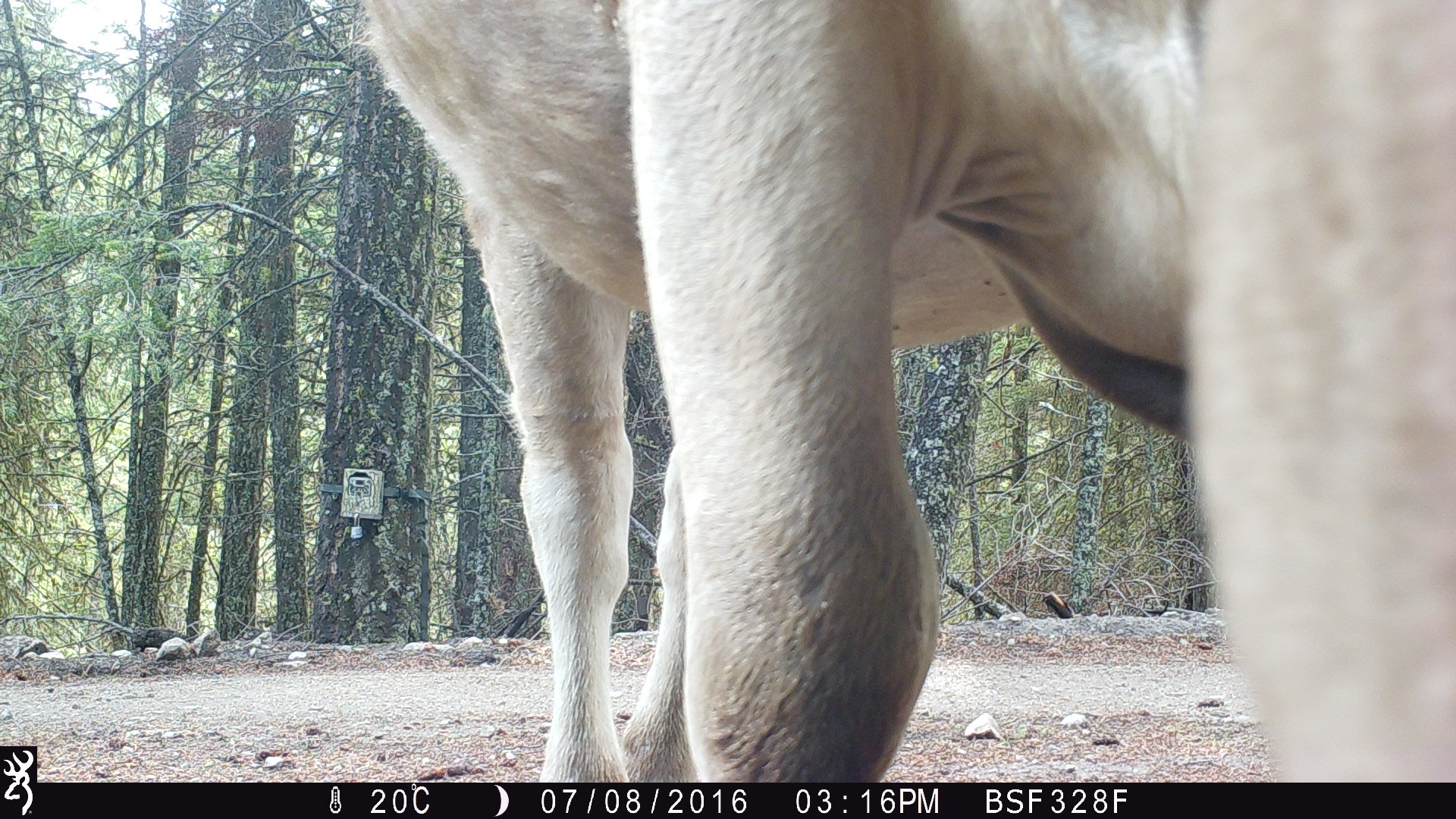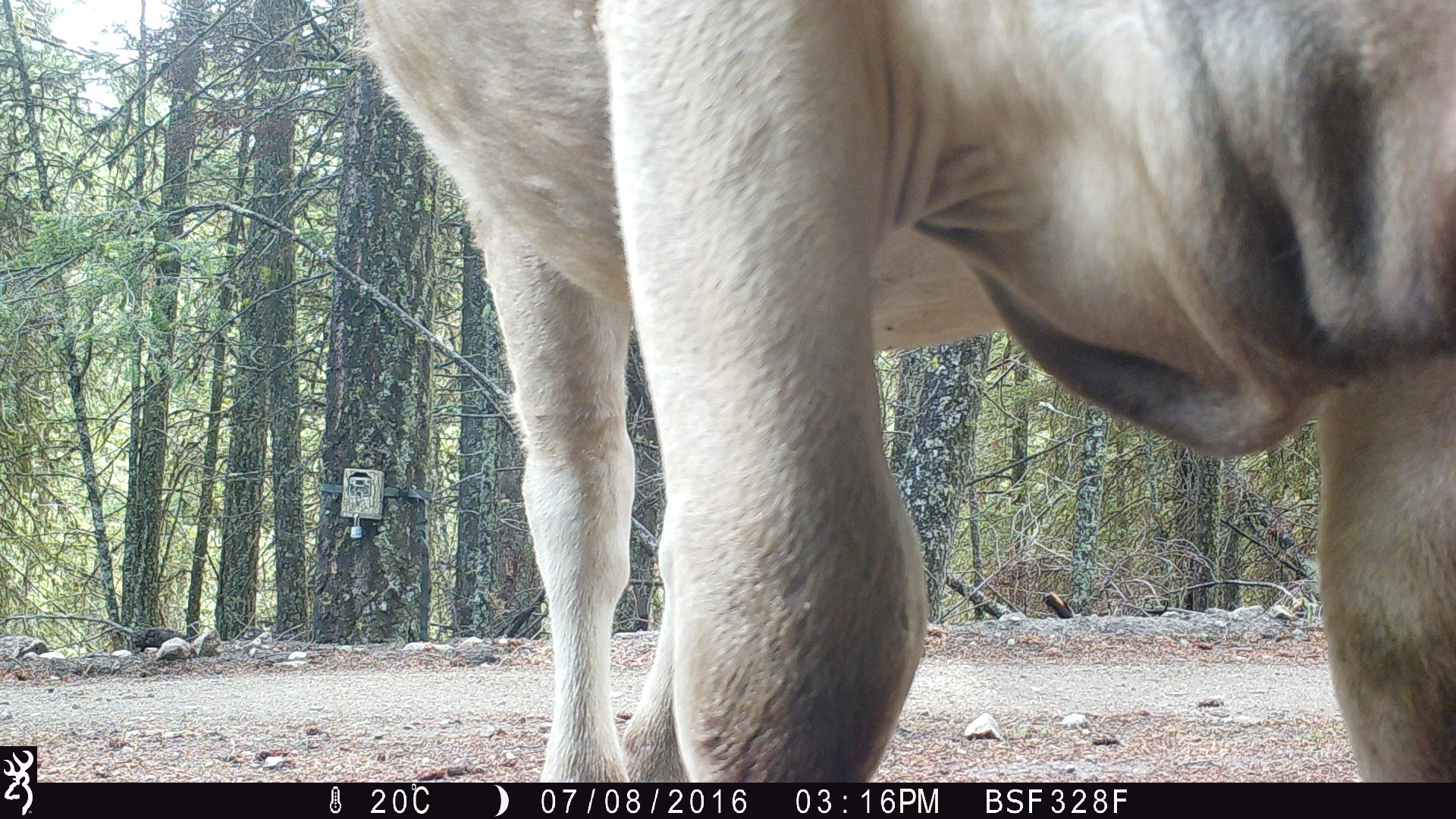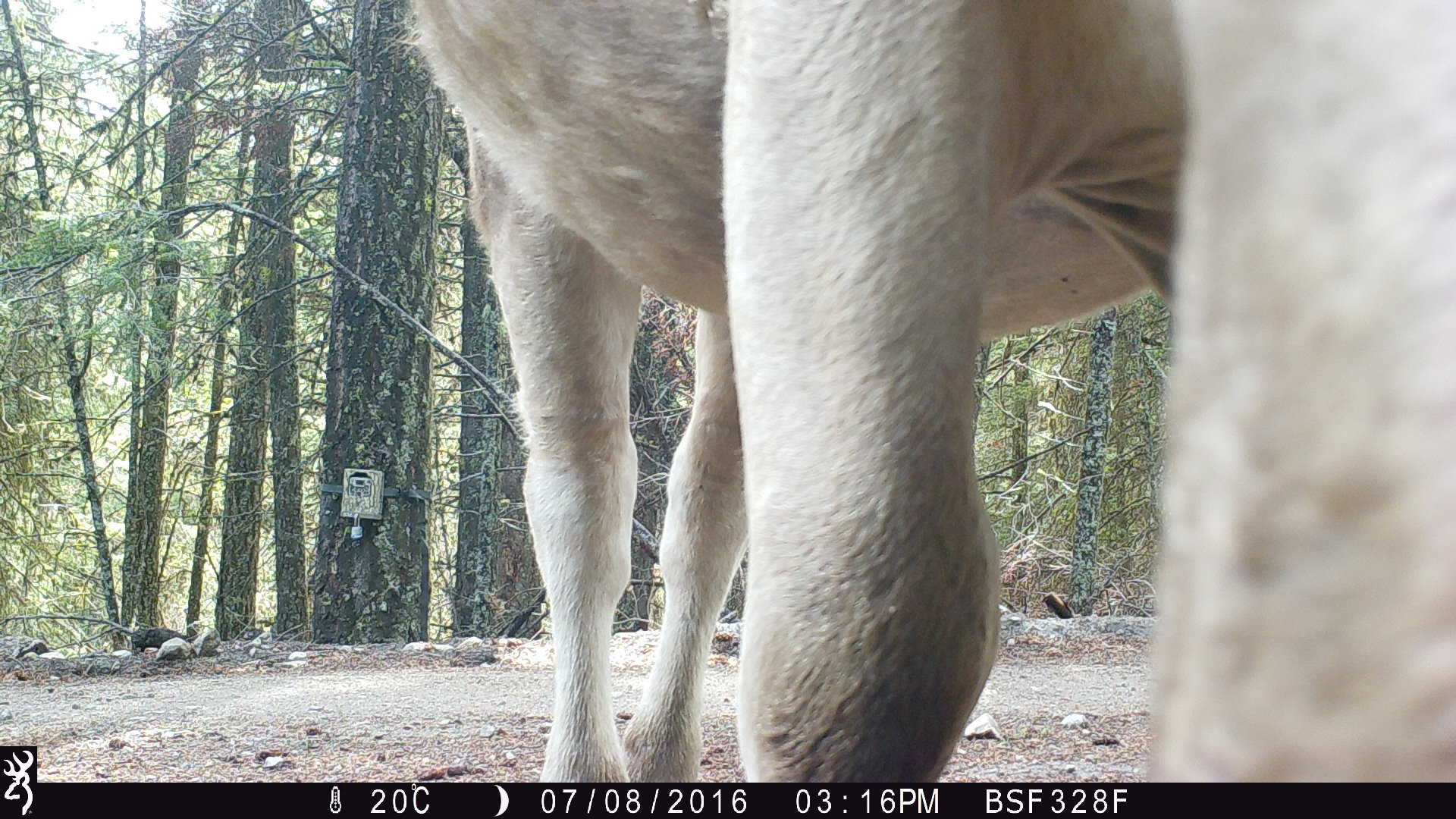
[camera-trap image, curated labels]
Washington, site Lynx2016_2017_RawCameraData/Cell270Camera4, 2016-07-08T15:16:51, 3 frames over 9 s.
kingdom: Animalia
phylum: Chordata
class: Mammalia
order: Artiodactyla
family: Bovidae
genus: Bos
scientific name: Bos taurus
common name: domestic cattle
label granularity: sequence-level